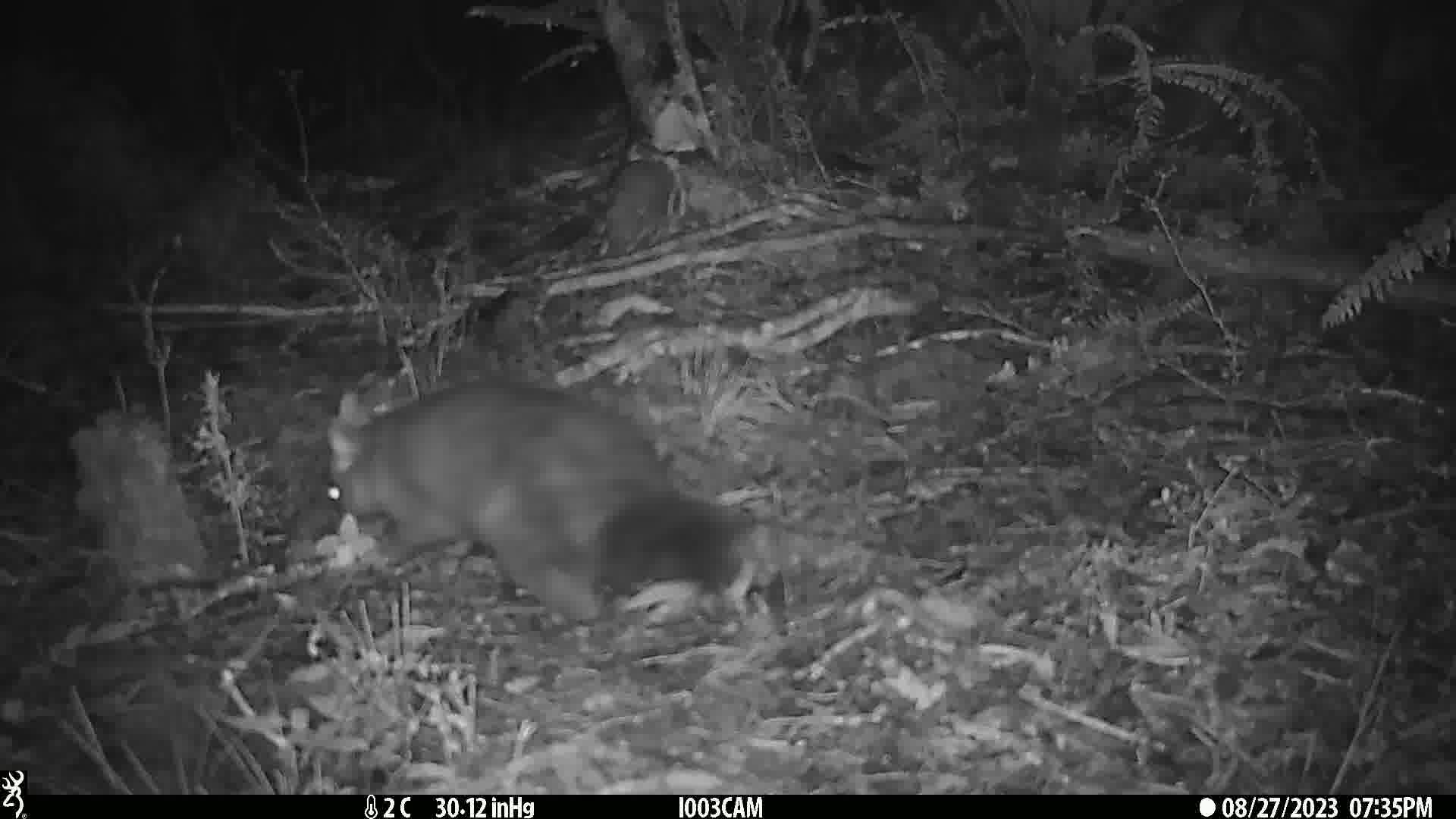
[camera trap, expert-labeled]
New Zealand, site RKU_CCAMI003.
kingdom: Animalia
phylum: Chordata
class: Mammalia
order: Diprotodontia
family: Phalangeridae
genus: Trichosurus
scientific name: Trichosurus vulpecula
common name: common brushtail possum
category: possum